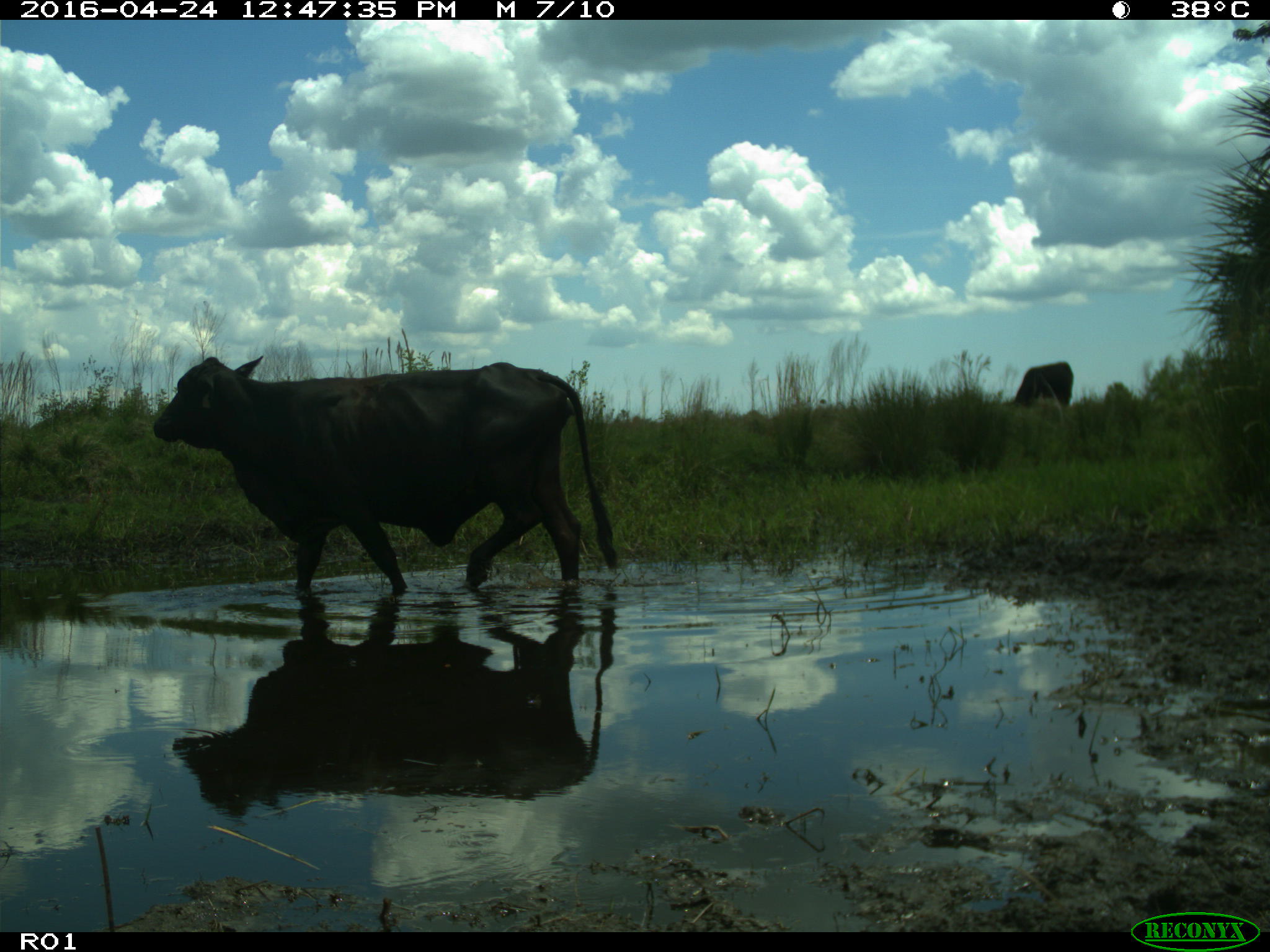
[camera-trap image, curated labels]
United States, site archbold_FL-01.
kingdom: Animalia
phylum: Chordata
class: Mammalia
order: Artiodactyla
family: Bovidae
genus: Bos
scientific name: Bos taurus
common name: domestic cow